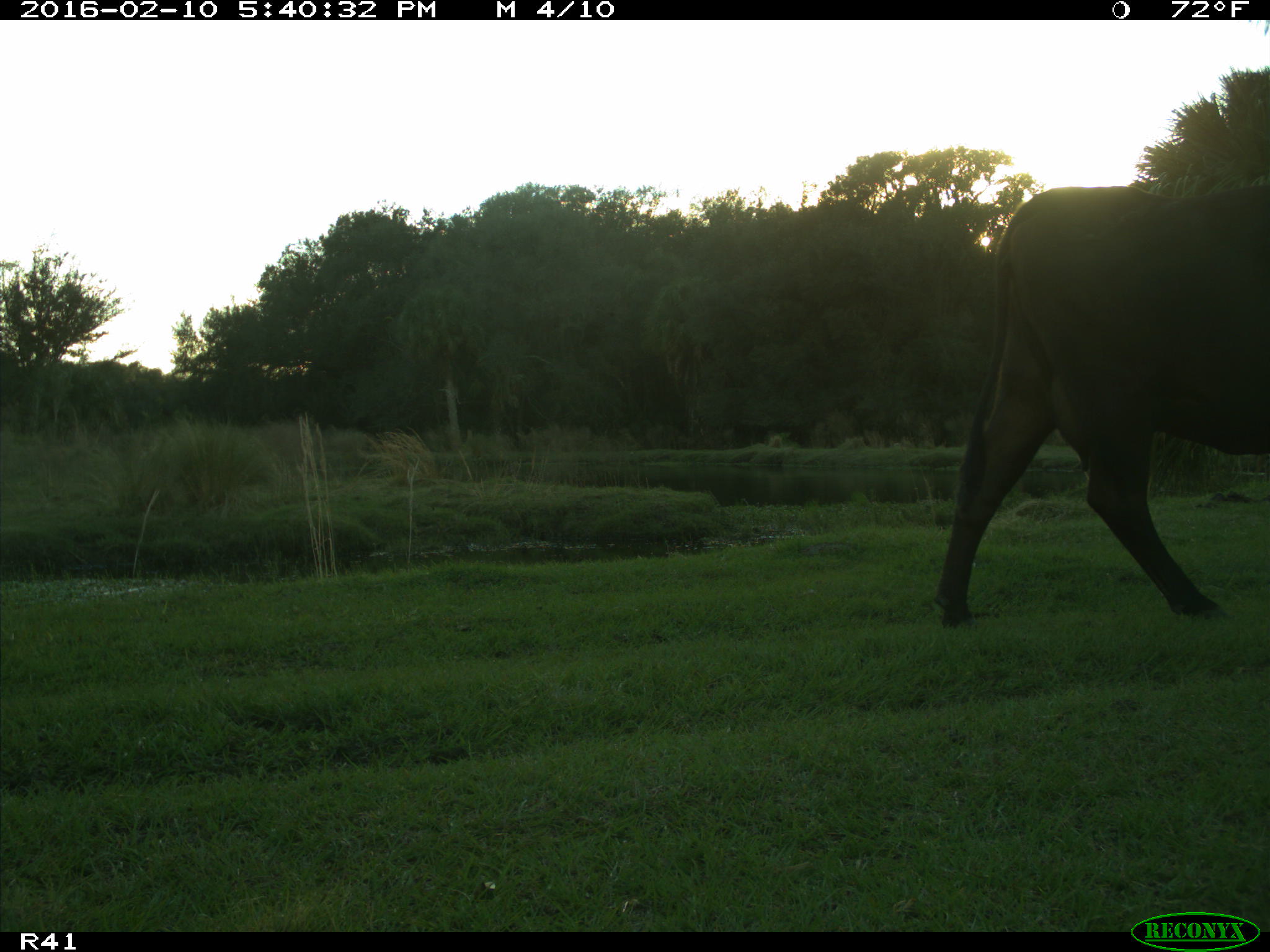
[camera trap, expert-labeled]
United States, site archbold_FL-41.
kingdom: Animalia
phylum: Chordata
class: Mammalia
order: Artiodactyla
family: Bovidae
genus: Bos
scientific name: Bos taurus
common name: domestic cow